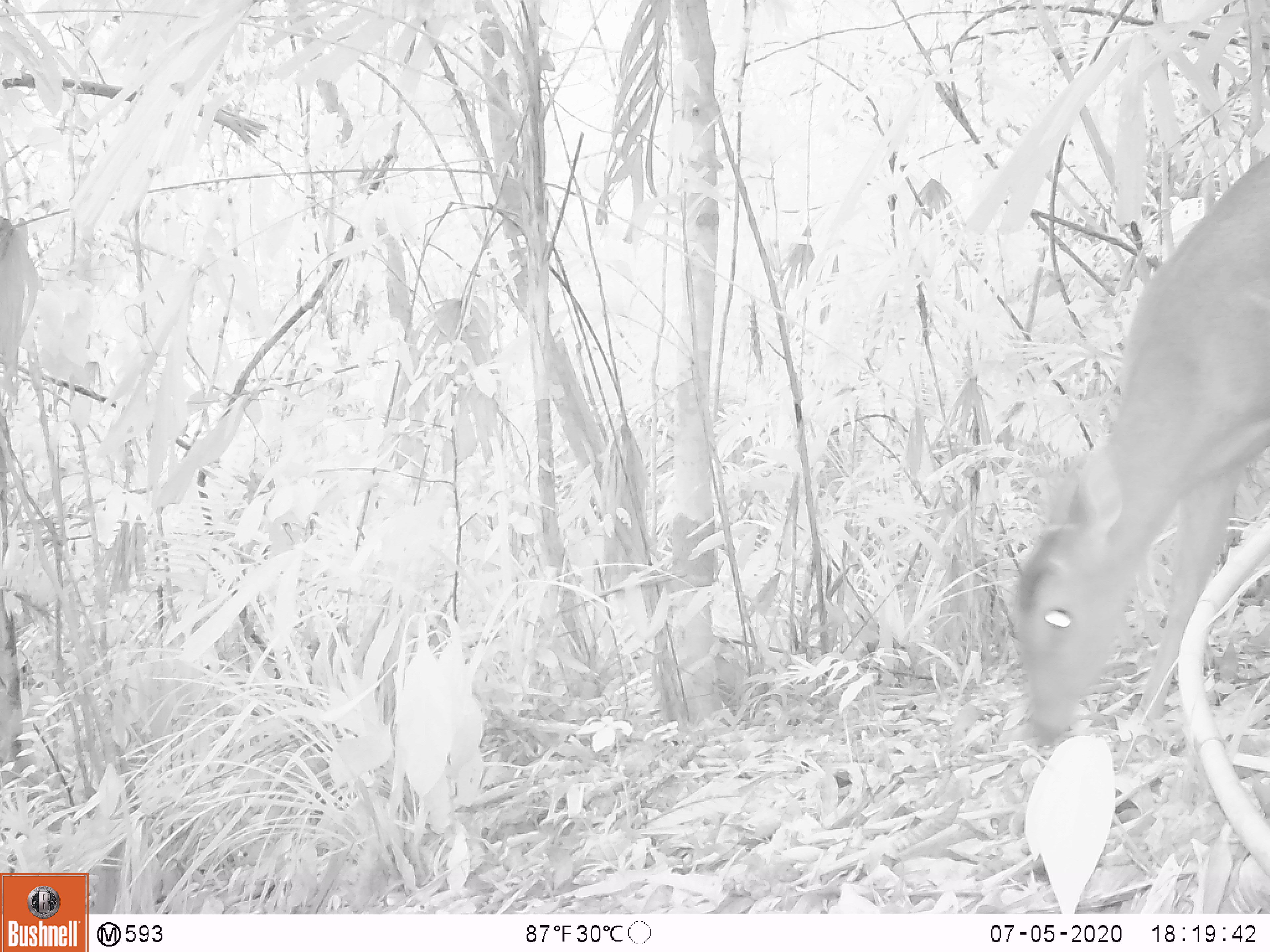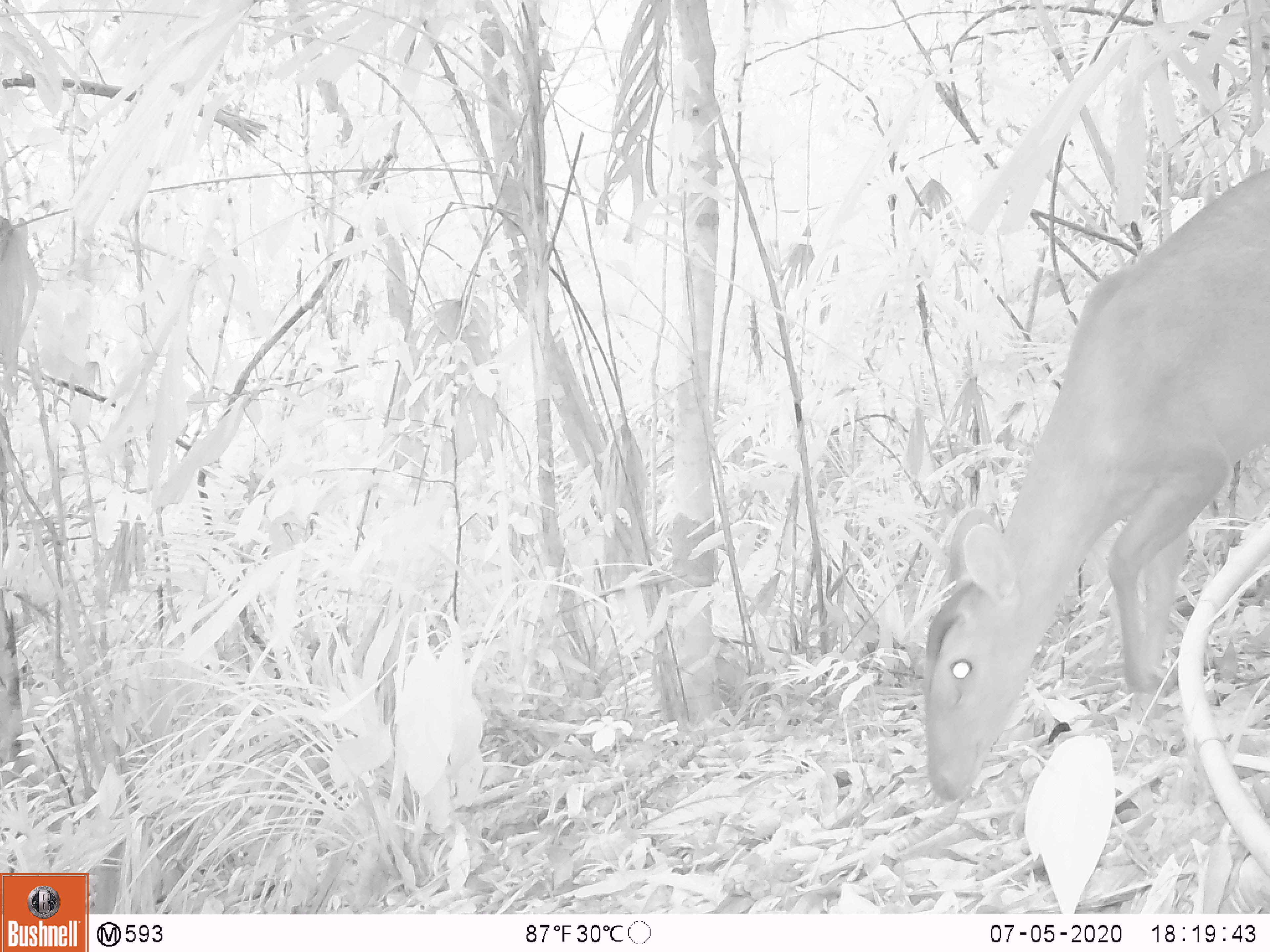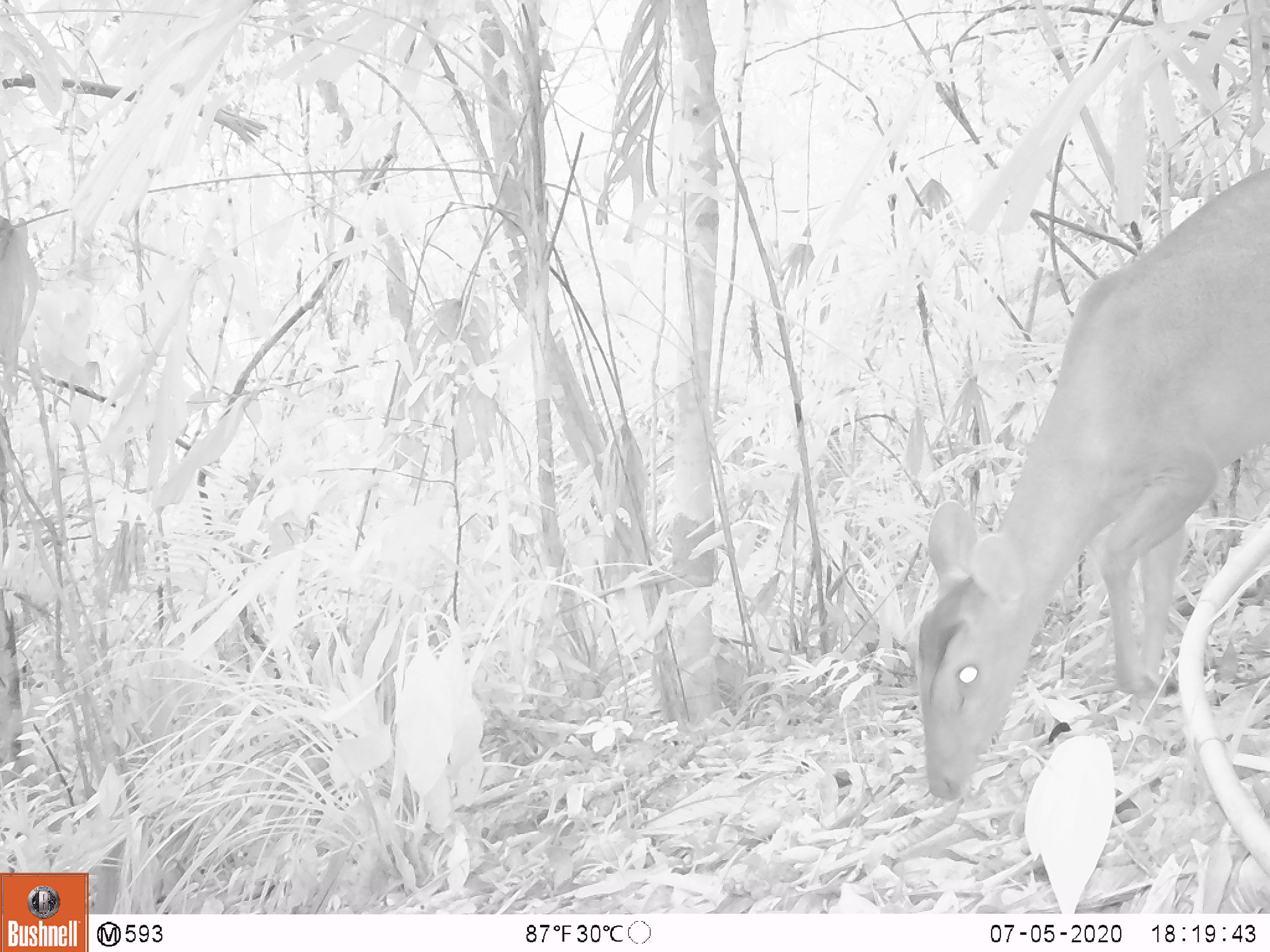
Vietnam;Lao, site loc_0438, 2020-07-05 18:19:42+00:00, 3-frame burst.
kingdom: Animalia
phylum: Chordata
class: Mammalia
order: Artiodactyla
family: Cervidae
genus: Muntiacus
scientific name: Muntiacus vuquangensis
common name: large-antlered muntjac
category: large antlered muntjac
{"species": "large antlered muntjac (large-antlered muntjac) (Muntiacus vuquangensis)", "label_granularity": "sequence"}